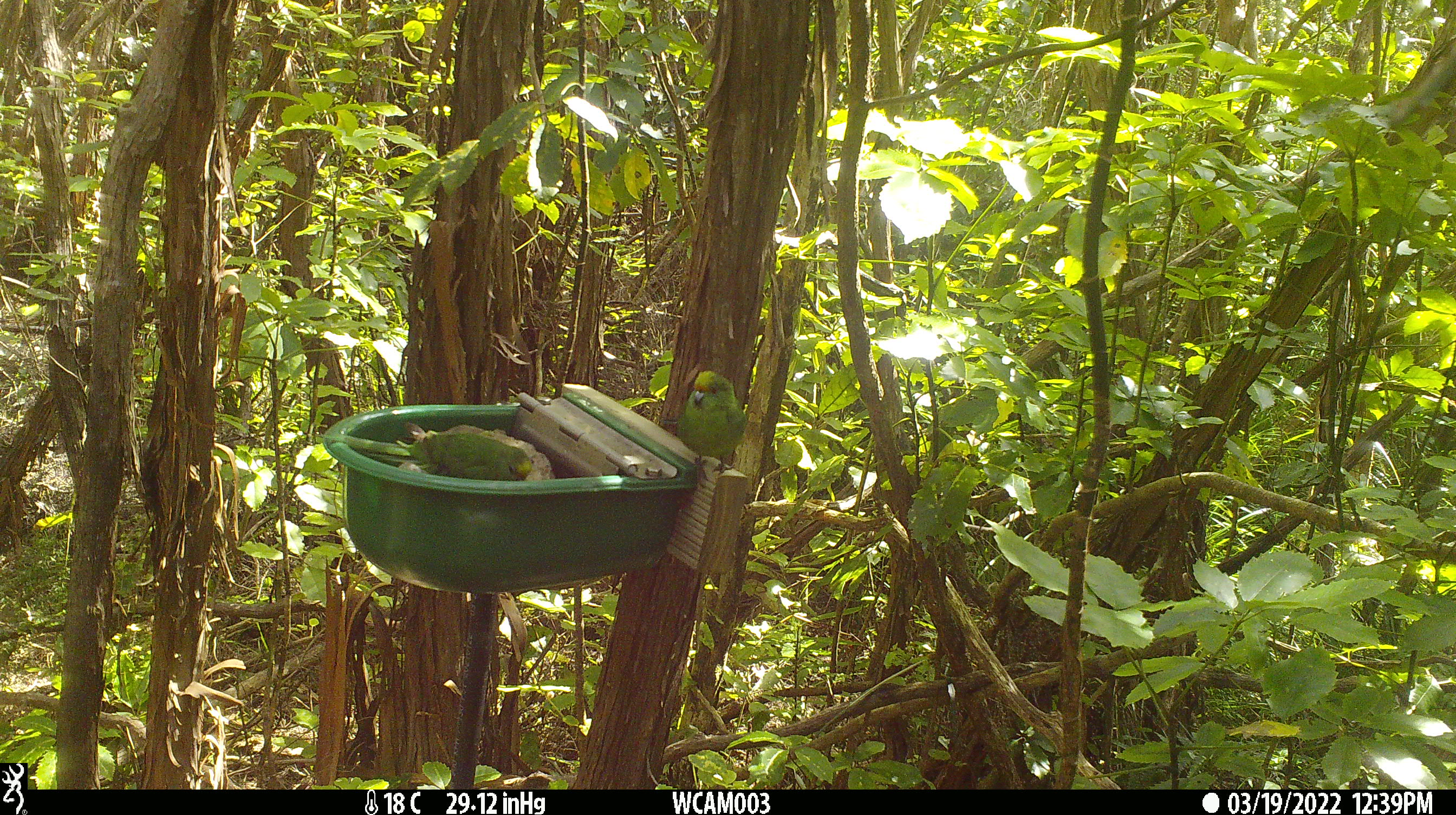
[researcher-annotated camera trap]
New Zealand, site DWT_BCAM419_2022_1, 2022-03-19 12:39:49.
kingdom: Animalia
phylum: Chordata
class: Aves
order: Psittaciformes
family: Psittaculidae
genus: Cyanoramphus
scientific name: Cyanoramphus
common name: parakeet